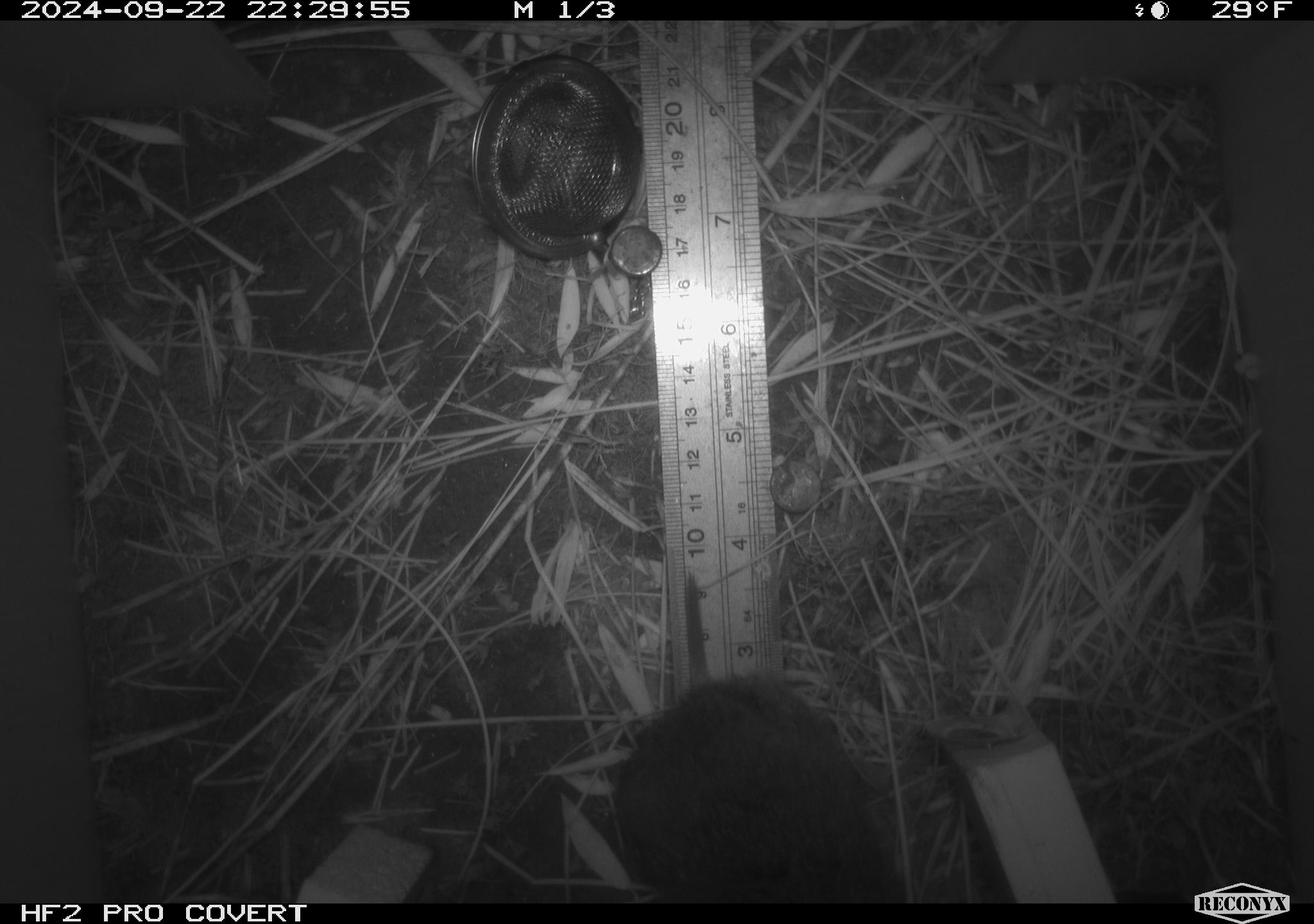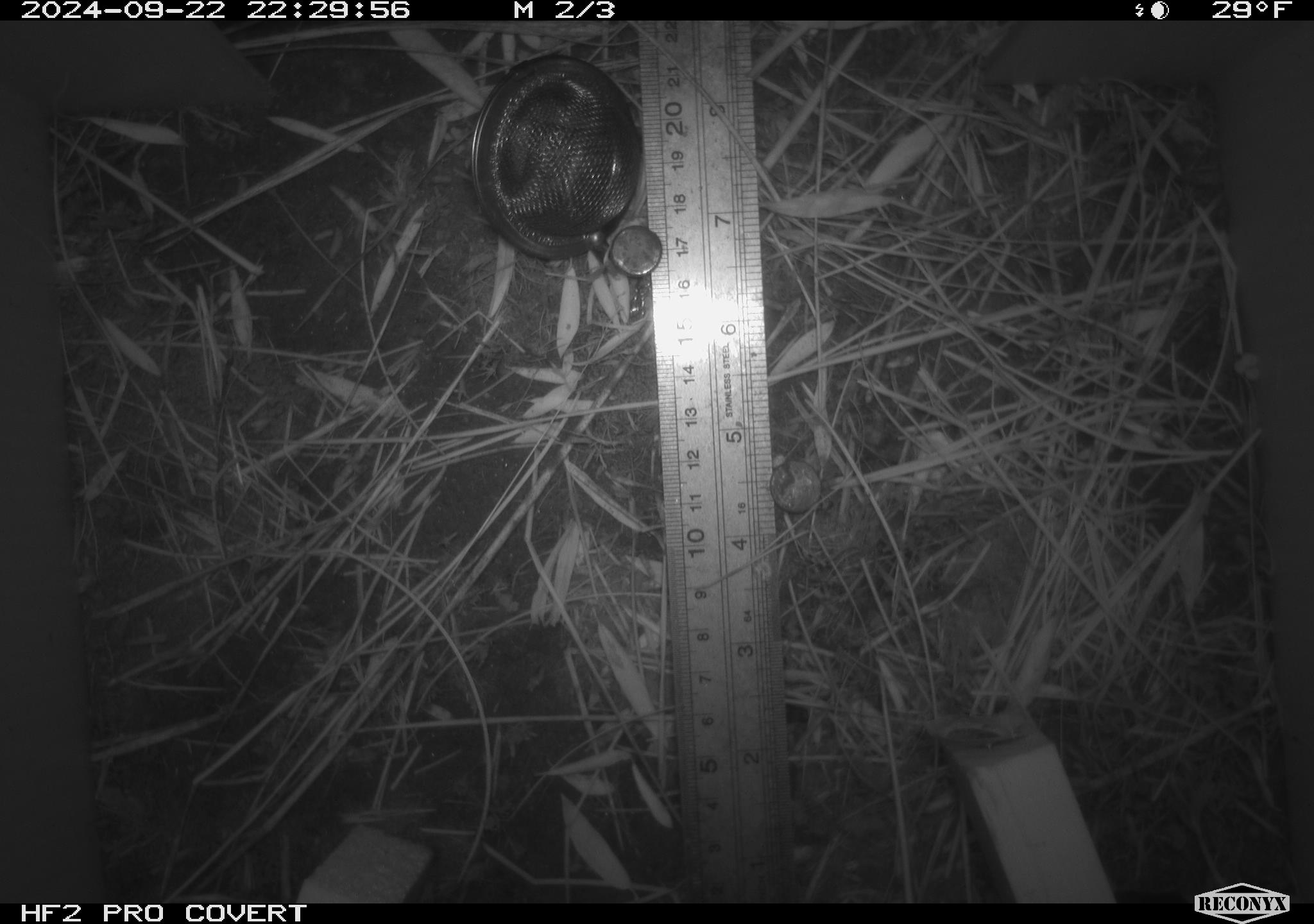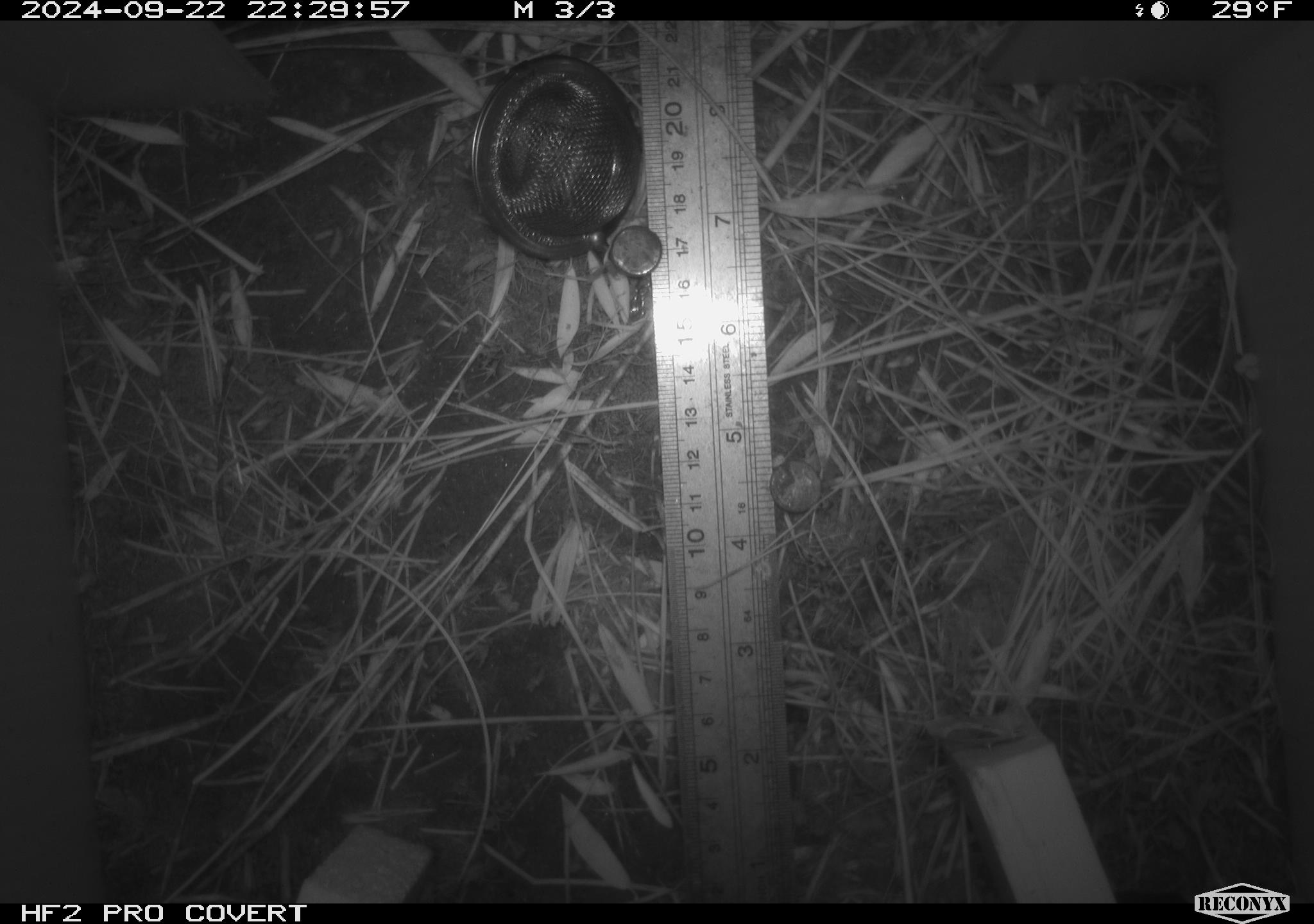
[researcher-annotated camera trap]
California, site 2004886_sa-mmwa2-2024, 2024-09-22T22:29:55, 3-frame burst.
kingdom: Animalia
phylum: Chordata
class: Mammalia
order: Rodentia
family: Cricetidae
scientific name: Arvicolinae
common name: voles, lemmings, and muskrats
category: arvicolinae subfamily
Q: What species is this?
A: Arvicolinae subfamily (voles, lemmings, and muskrats) (Arvicolinae).